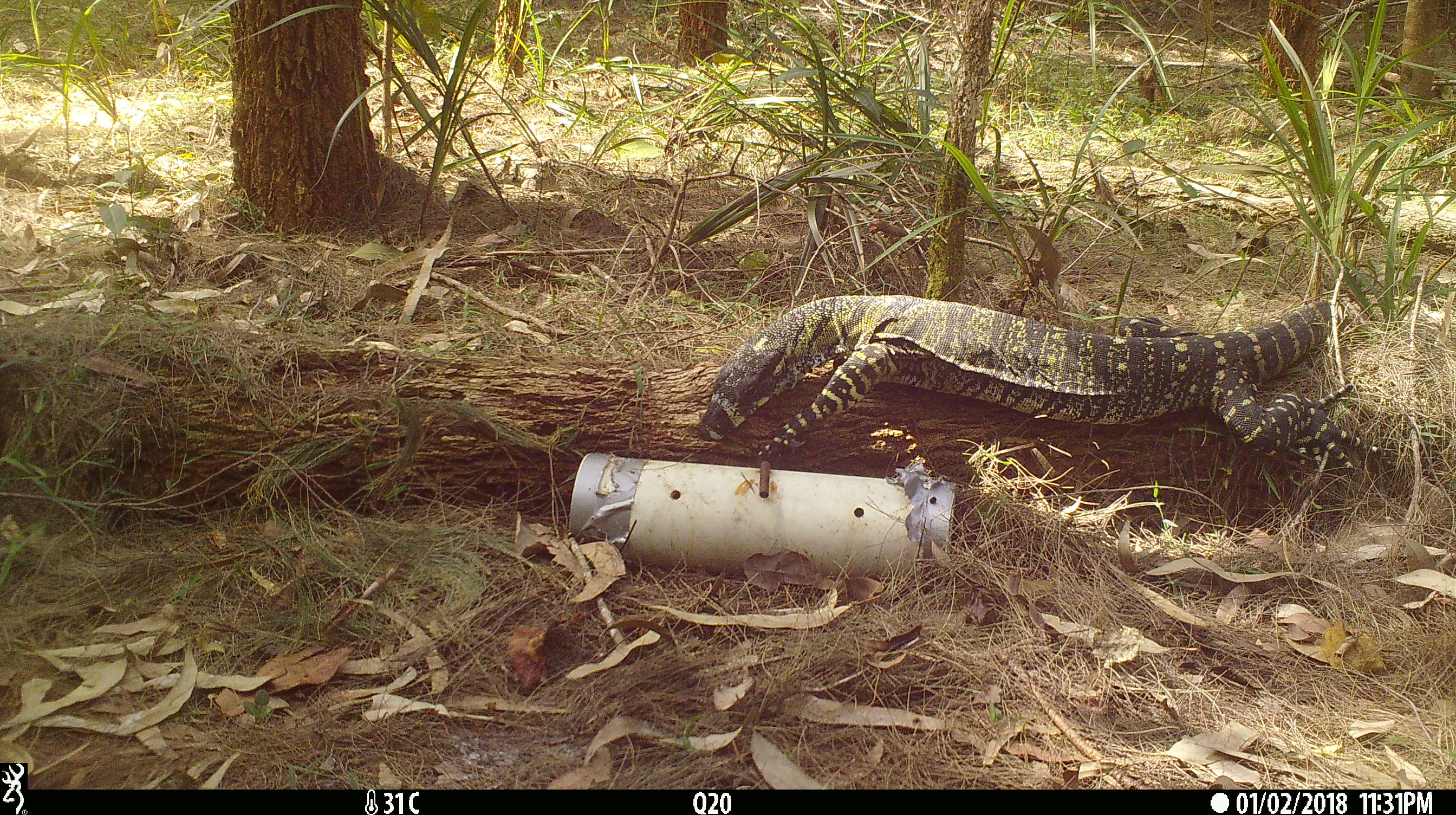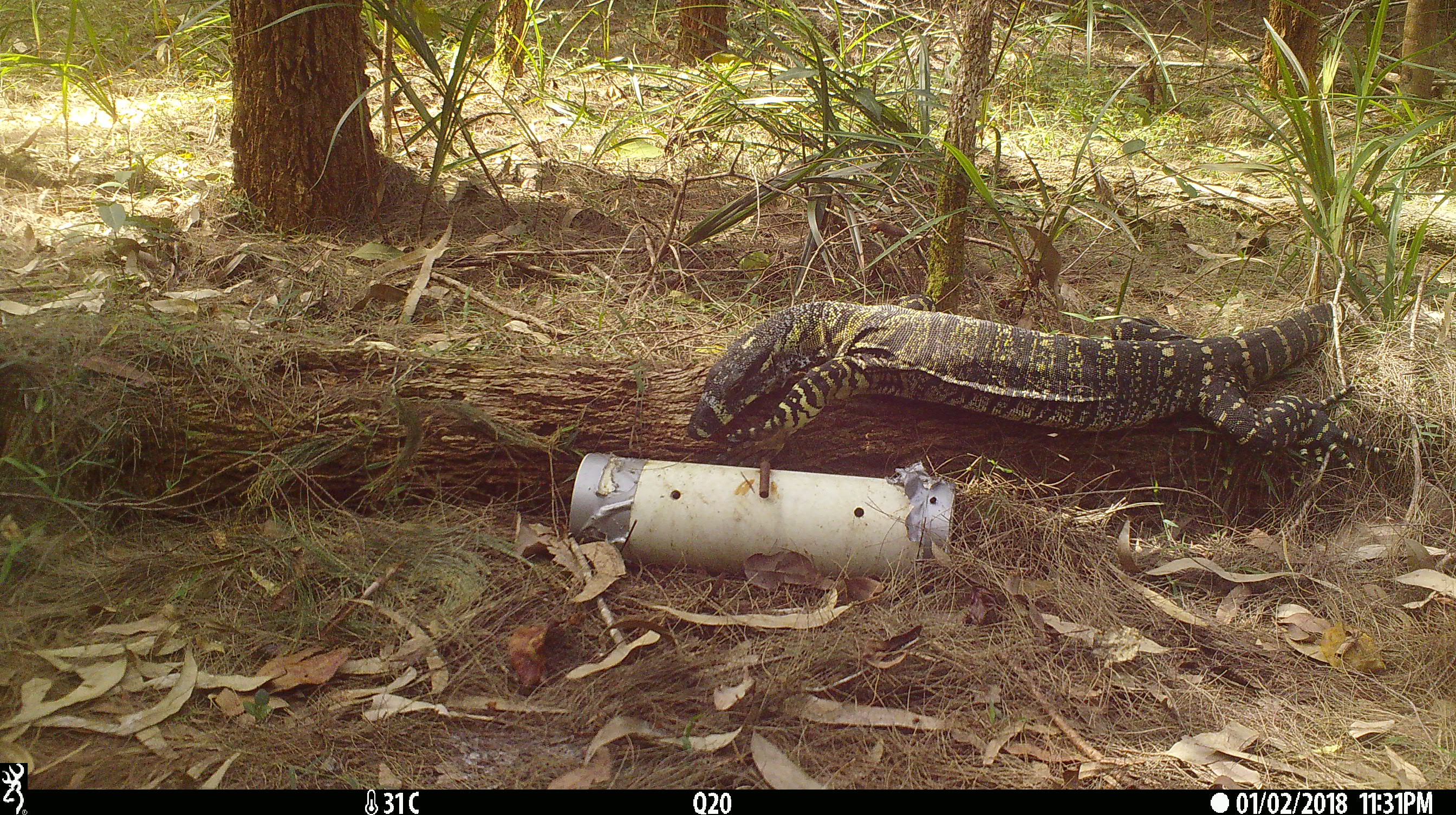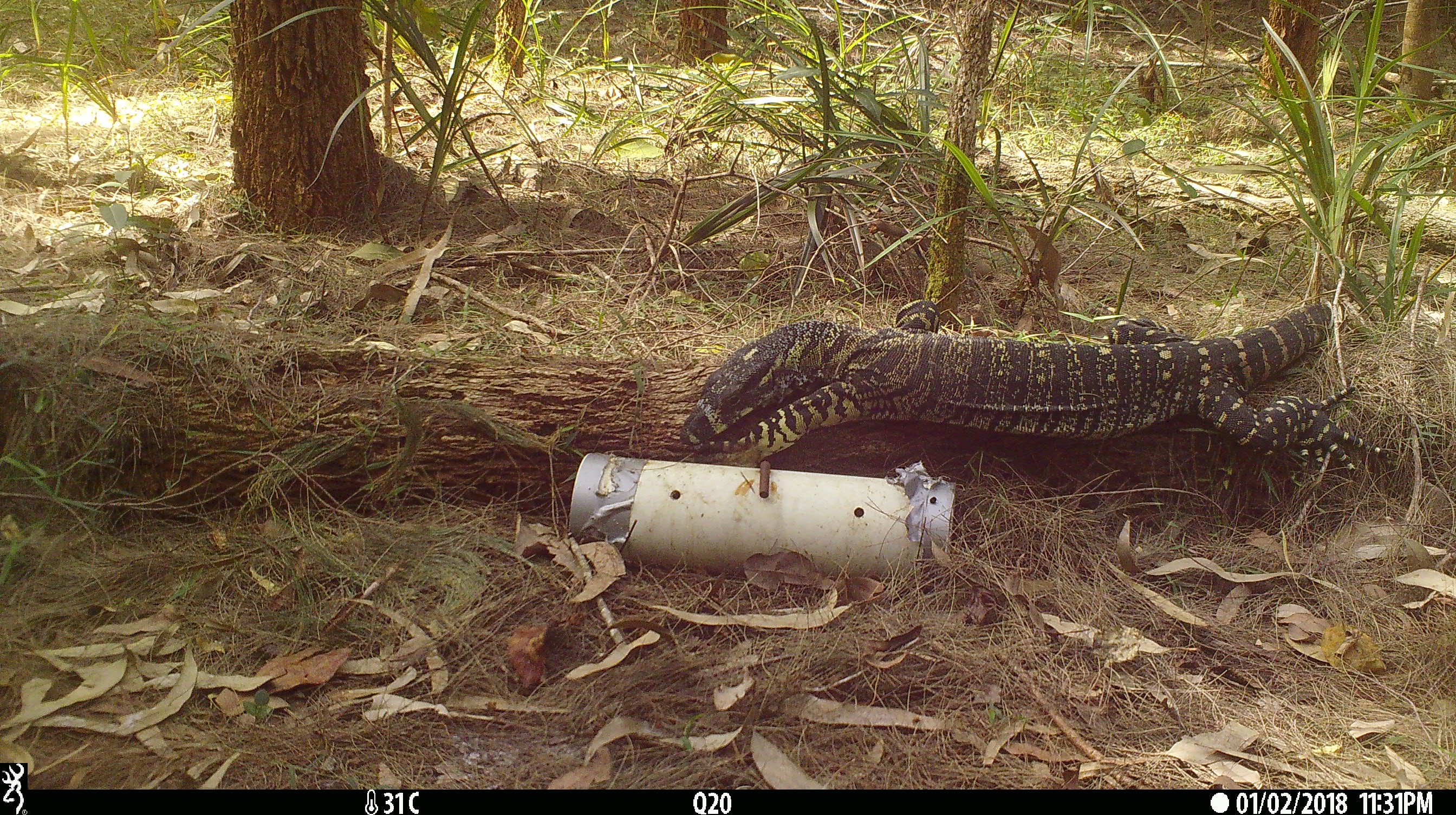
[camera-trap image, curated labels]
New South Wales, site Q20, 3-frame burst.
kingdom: Animalia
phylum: Chordata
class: Reptilia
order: Squamata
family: Varanidae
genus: Varanus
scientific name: Varanus varius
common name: lace monitor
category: goanna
Goanna (lace monitor) (Varanus varius).